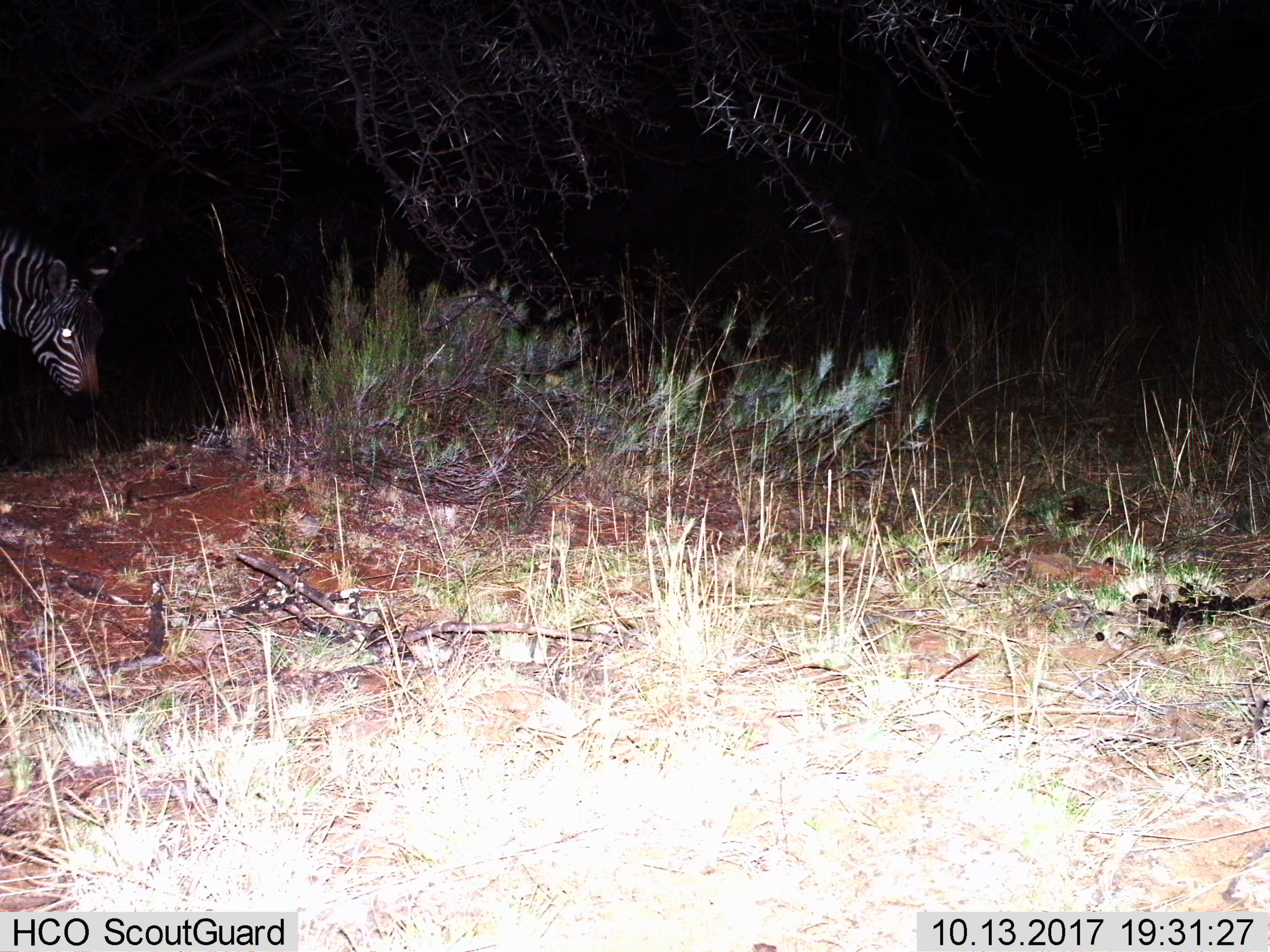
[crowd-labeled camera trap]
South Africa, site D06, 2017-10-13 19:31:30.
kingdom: Animalia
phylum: Chordata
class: Mammalia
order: Perissodactyla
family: Equidae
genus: Equus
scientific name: Equus zebra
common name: mountain zebra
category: zebramountain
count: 1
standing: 20%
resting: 0%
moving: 0%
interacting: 0%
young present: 0%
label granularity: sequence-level